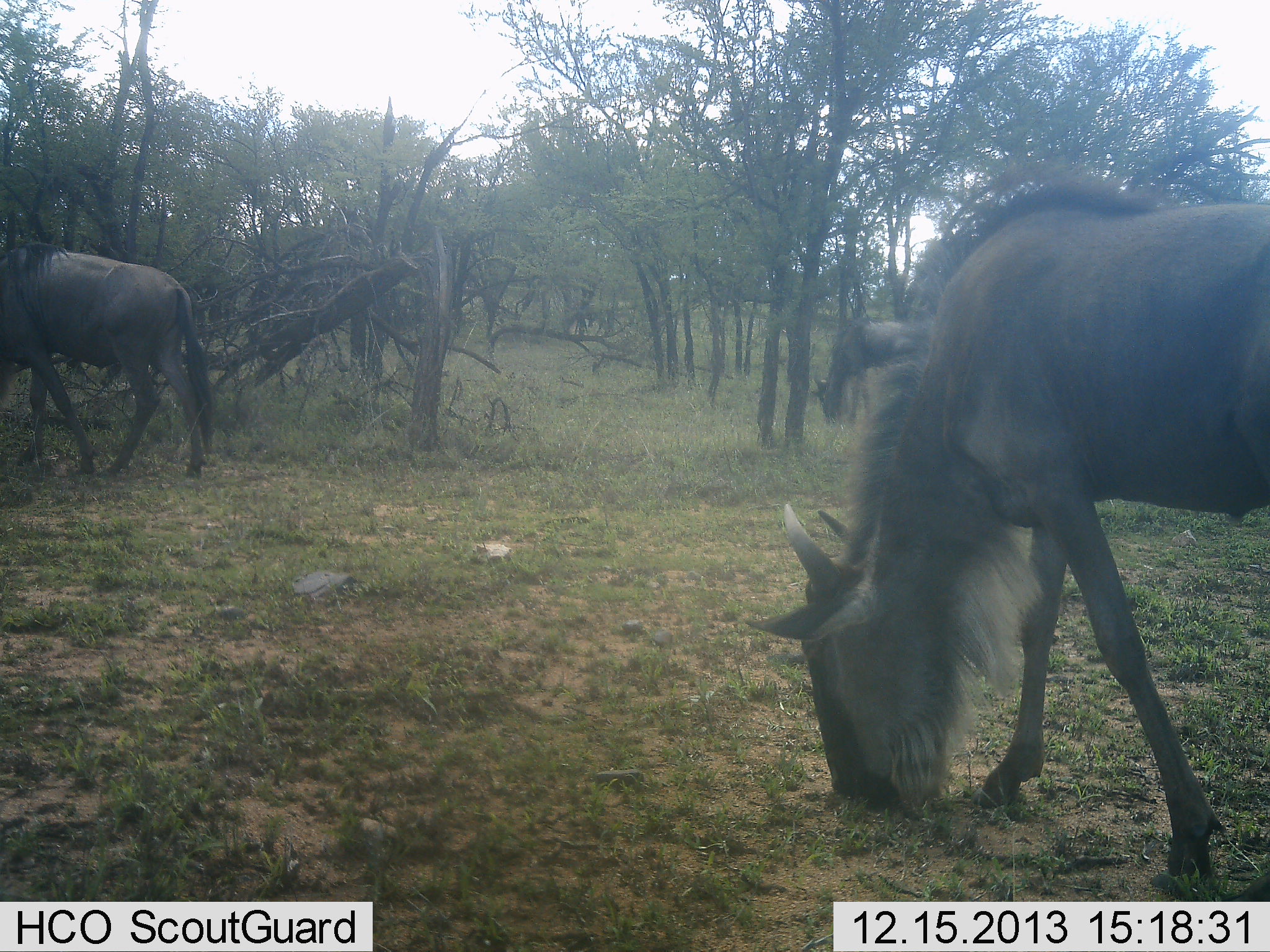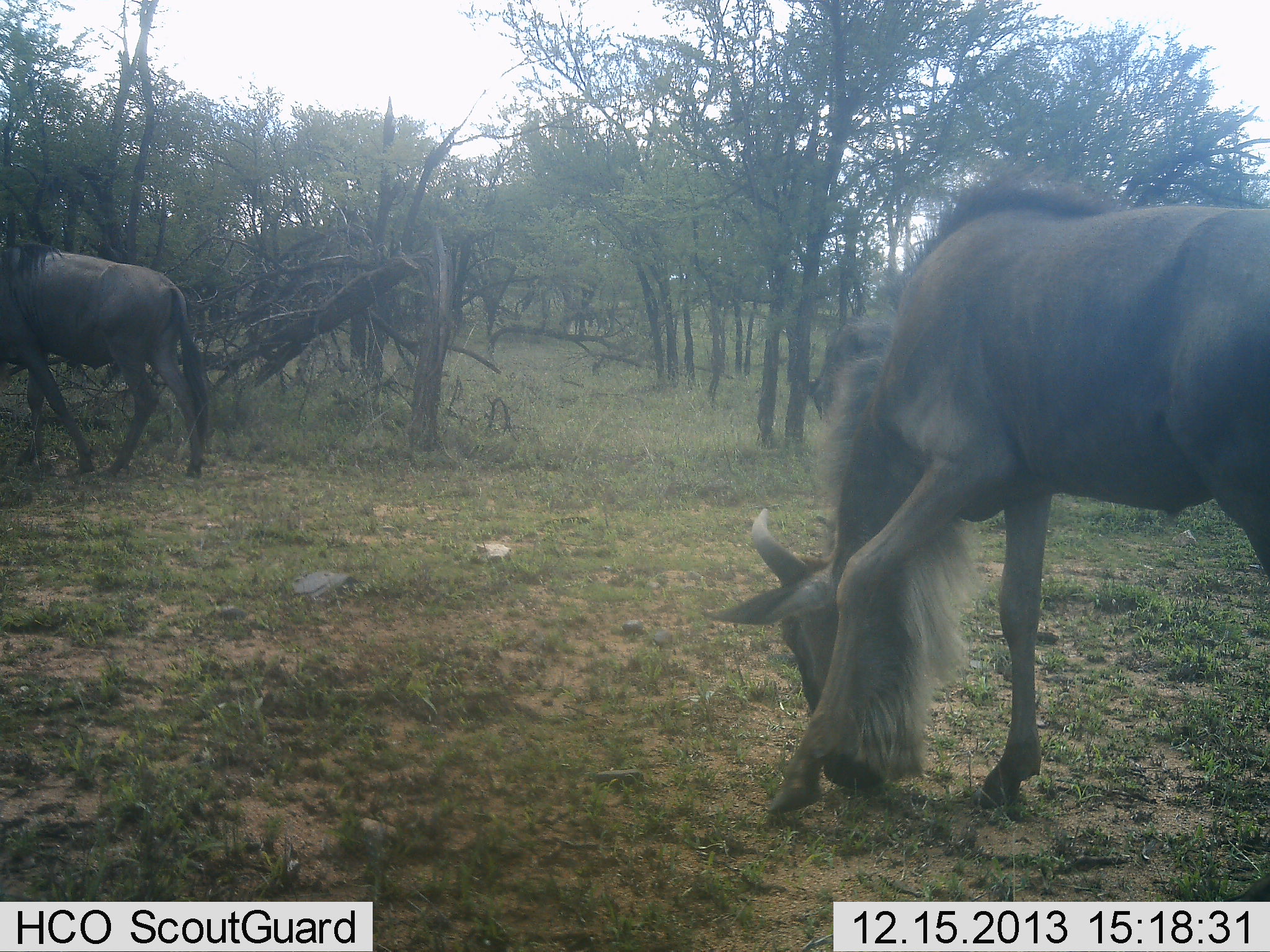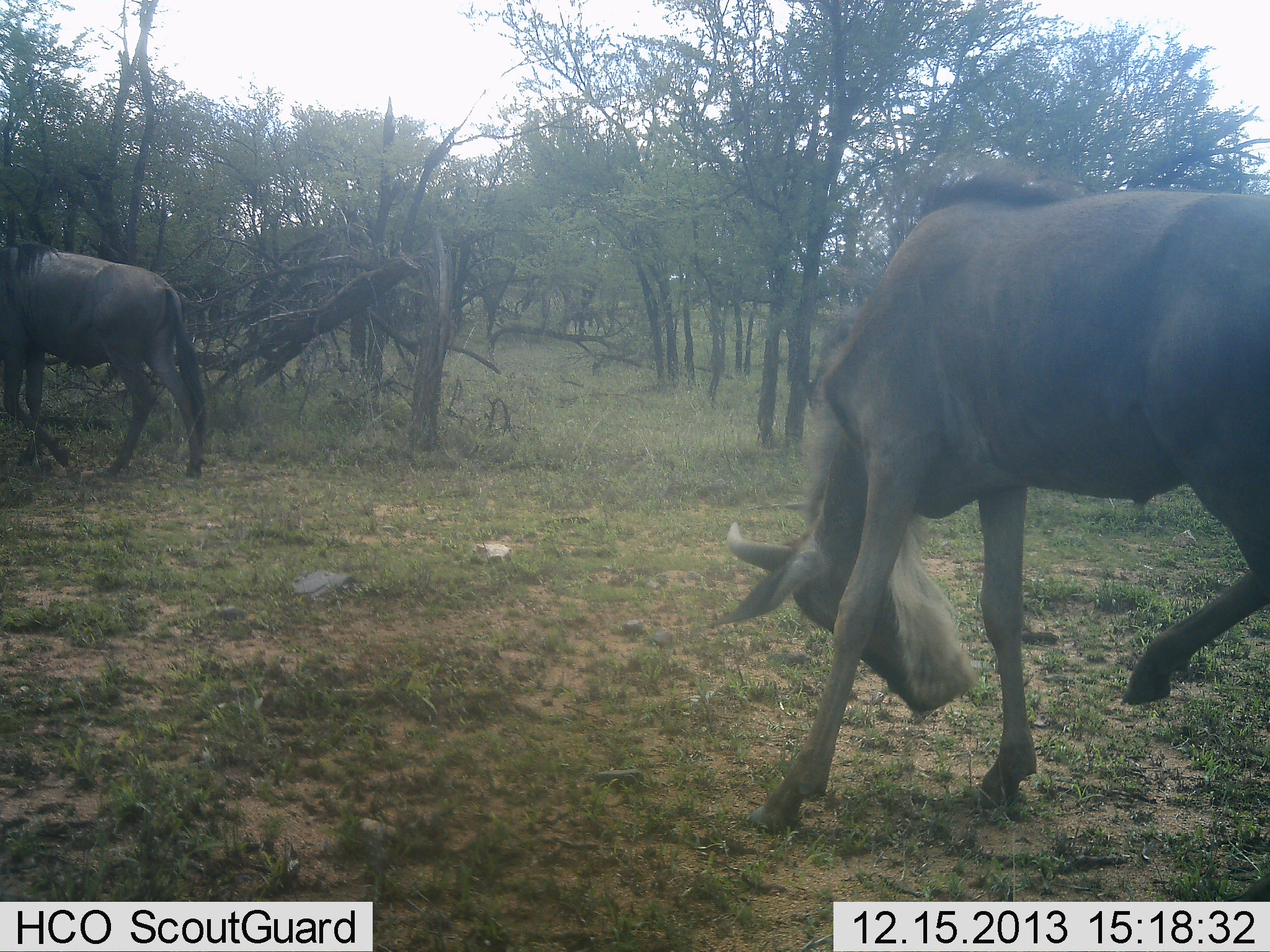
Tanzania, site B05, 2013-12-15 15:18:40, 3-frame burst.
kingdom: Animalia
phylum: Chordata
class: Mammalia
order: Artiodactyla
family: Bovidae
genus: Connochaetes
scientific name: Connochaetes taurinus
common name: blue wildebeest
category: wildebeest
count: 3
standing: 10%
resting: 0%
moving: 60%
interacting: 0%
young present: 10%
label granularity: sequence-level